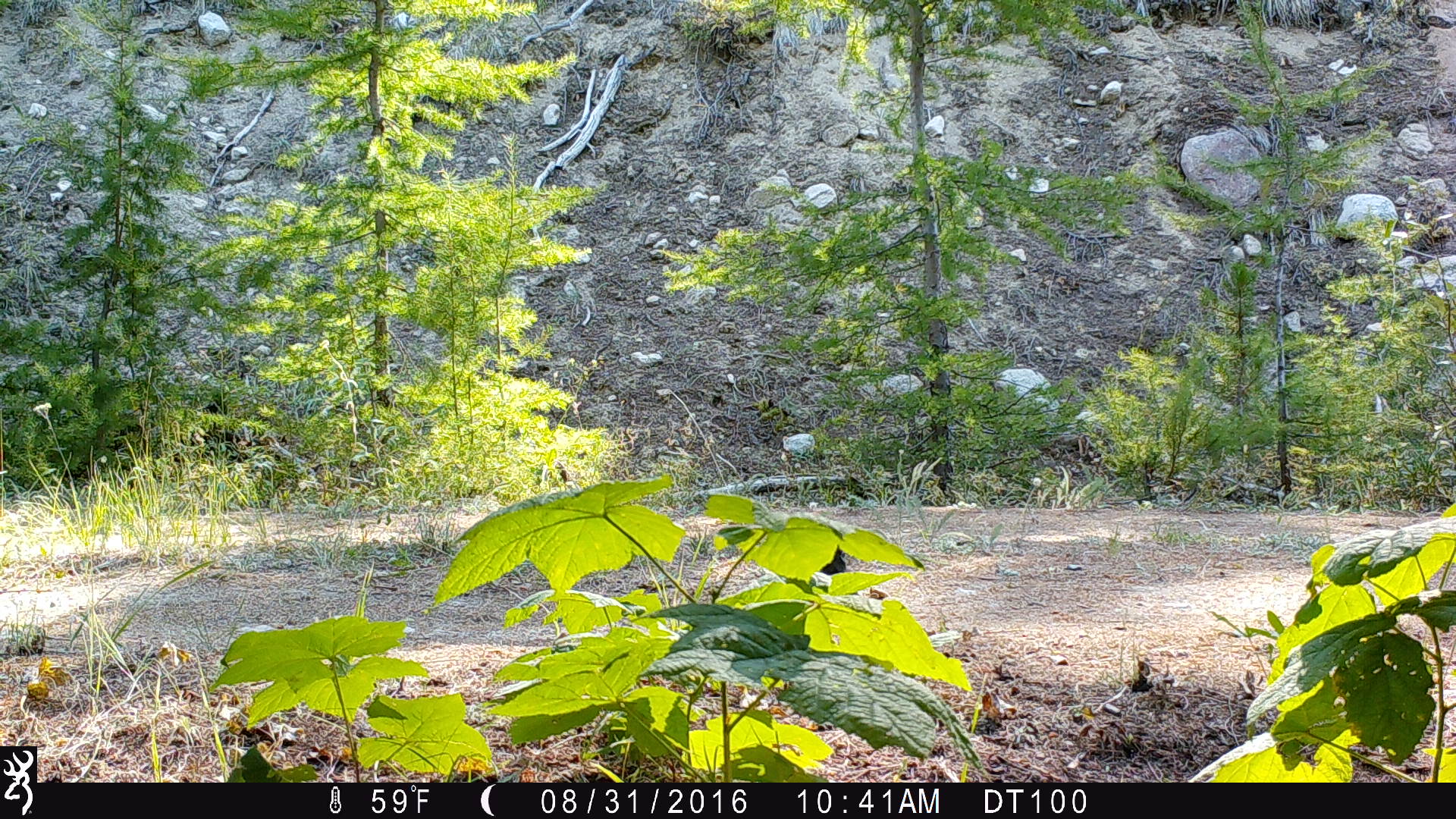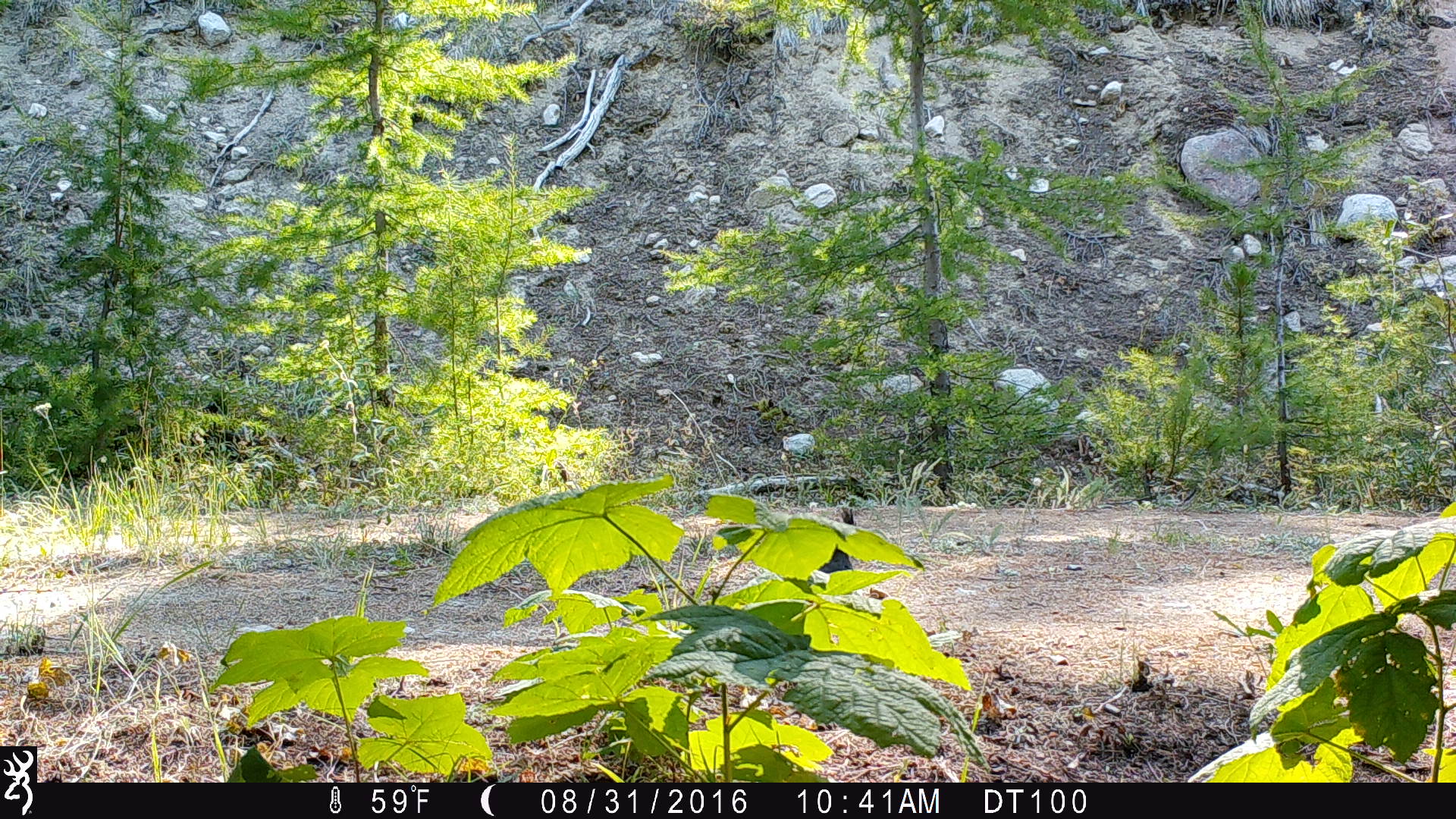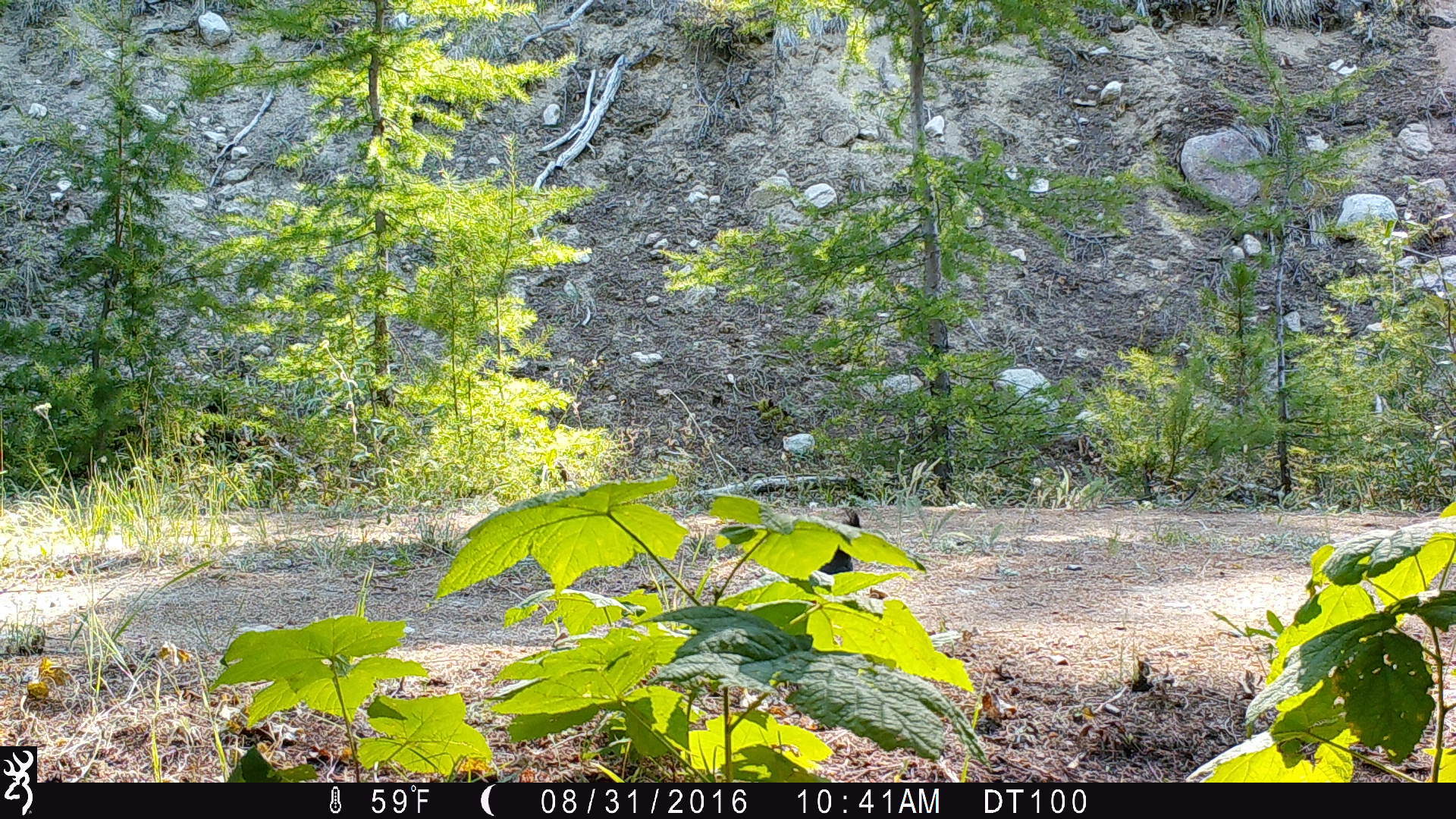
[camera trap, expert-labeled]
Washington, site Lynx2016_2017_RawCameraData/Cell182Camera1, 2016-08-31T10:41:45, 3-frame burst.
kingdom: Animalia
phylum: Chordata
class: Mammalia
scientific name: Mammalia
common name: small mammal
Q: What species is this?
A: Small mammal (Mammalia).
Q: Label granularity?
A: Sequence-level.